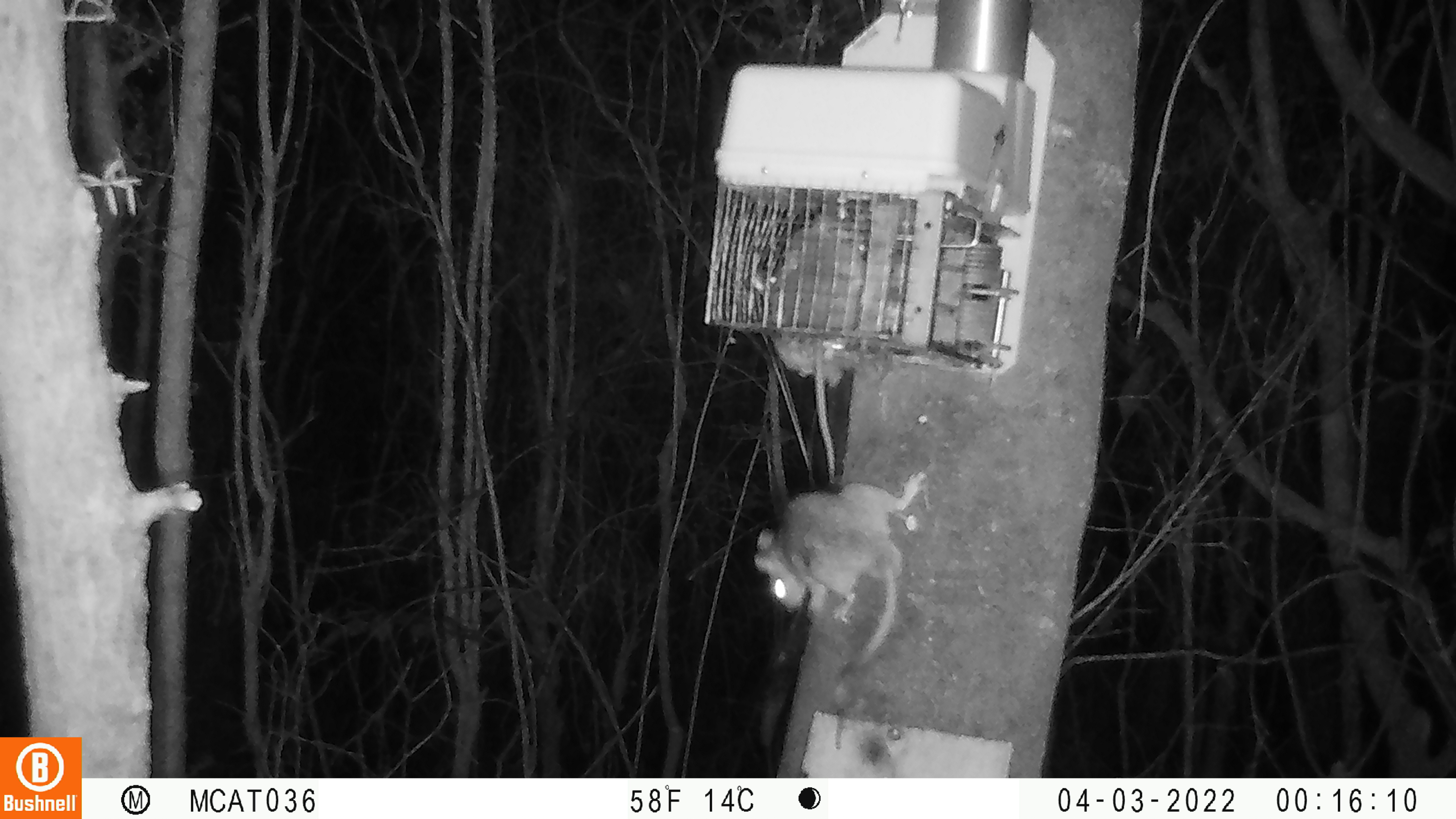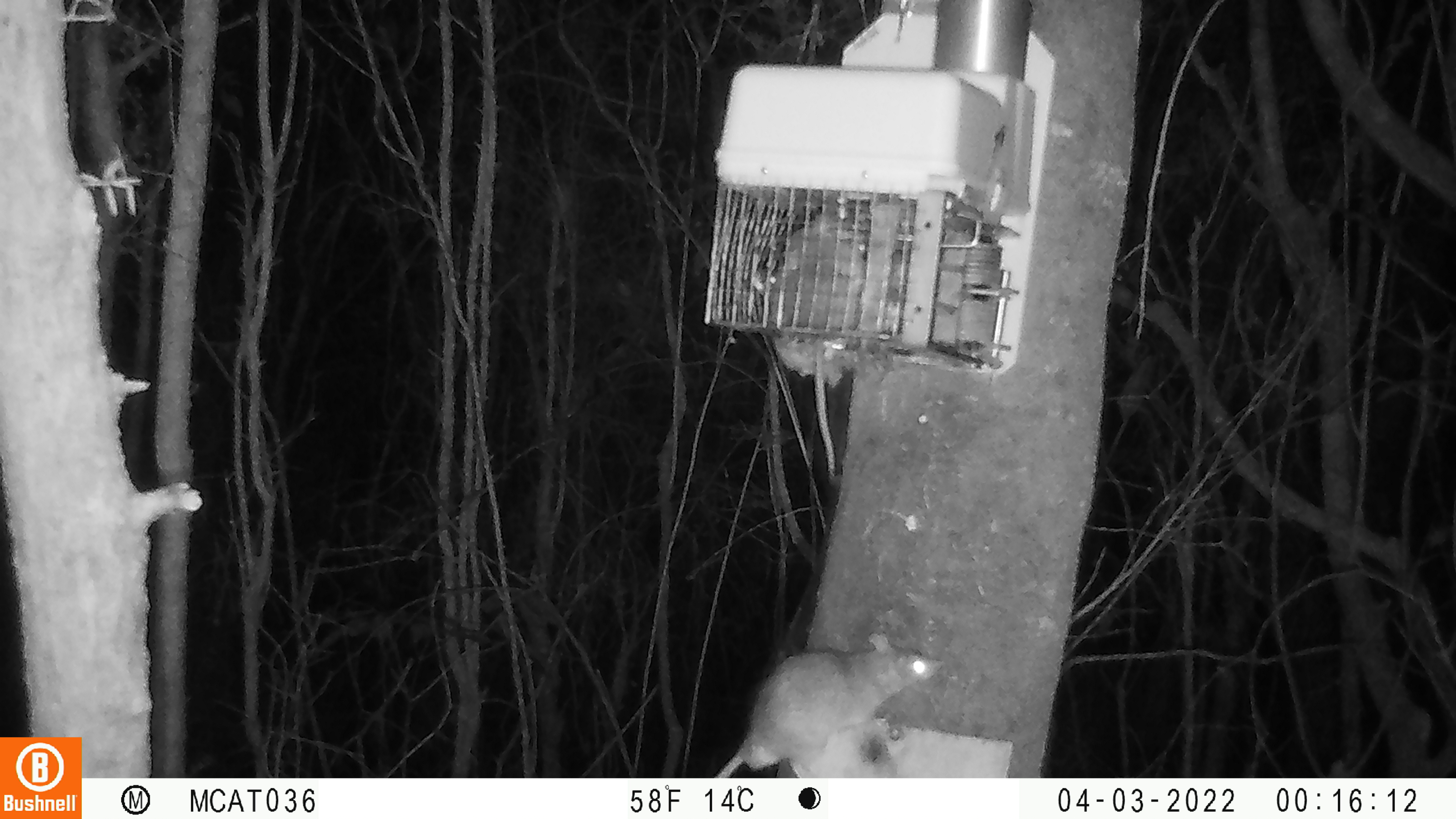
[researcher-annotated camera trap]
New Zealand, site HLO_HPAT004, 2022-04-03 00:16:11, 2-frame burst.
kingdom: Animalia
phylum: Chordata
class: Mammalia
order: Rodentia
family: Muridae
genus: Rattus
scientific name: Rattus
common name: rat